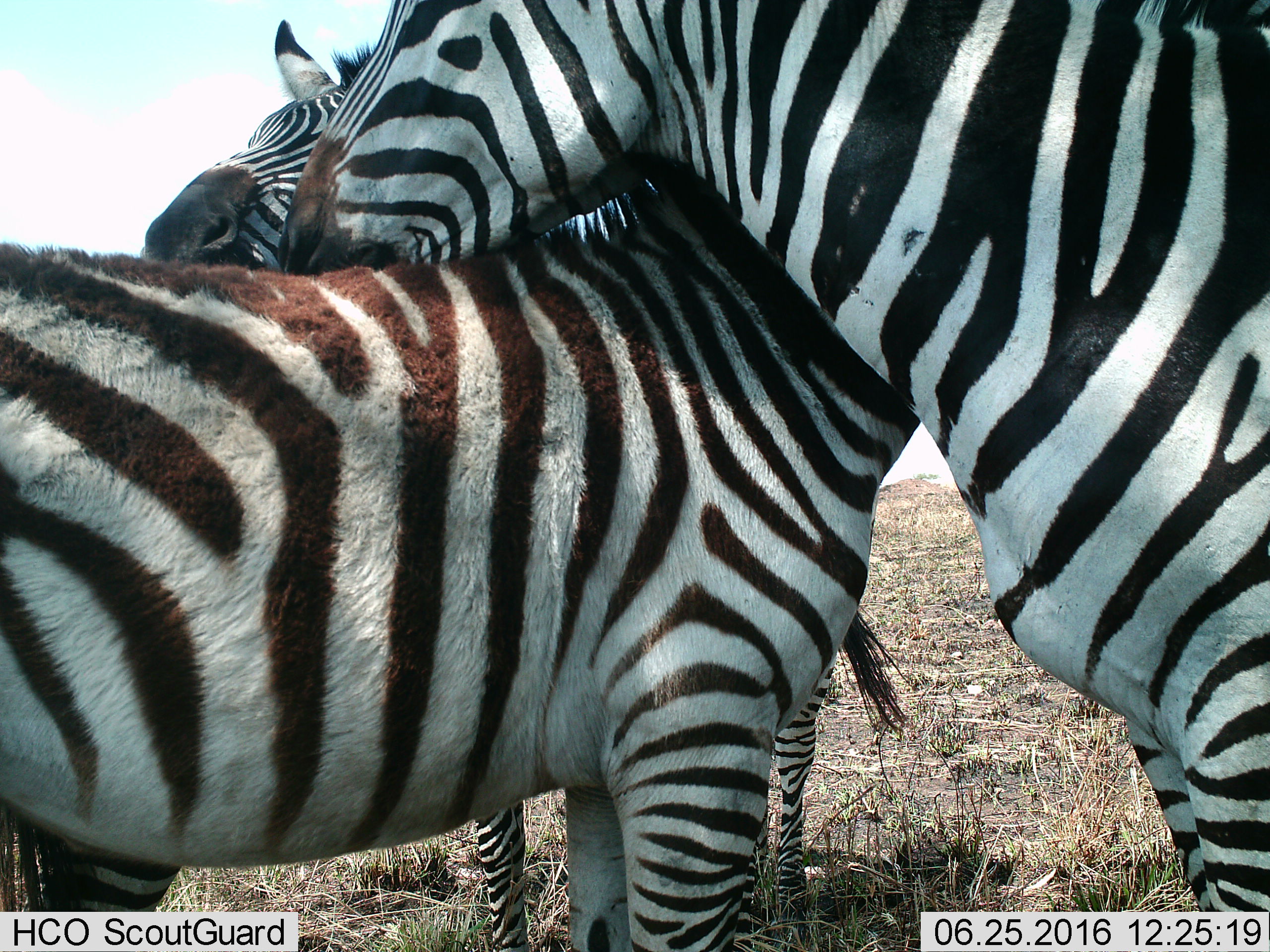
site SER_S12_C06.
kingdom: Animalia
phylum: Chordata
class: Mammalia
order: Perissodactyla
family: Equidae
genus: Equus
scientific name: Equus quagga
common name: plains zebra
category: zebraplains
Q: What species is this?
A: Zebraplains (plains zebra) (Equus quagga).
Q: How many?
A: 3.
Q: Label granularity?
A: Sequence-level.